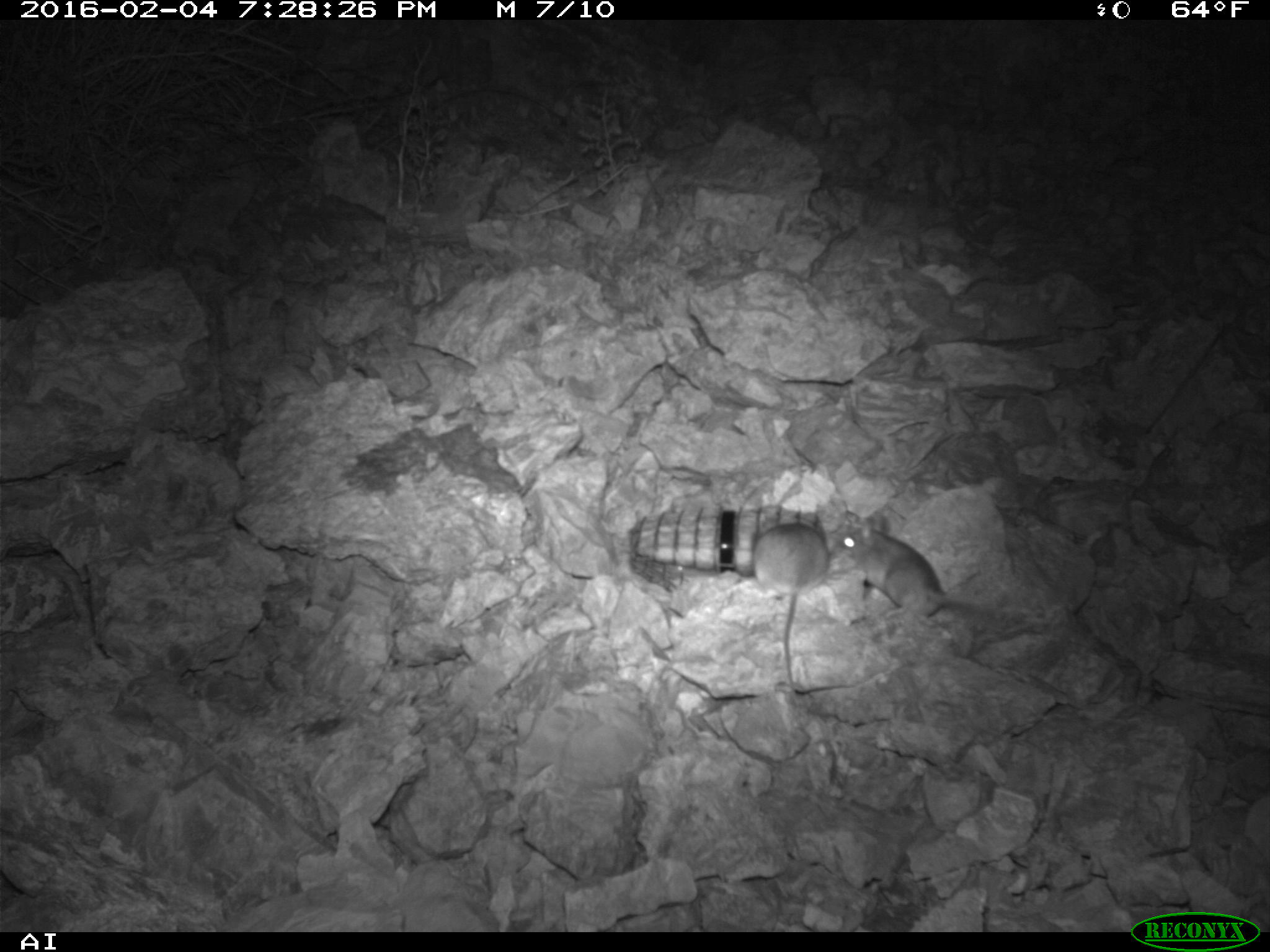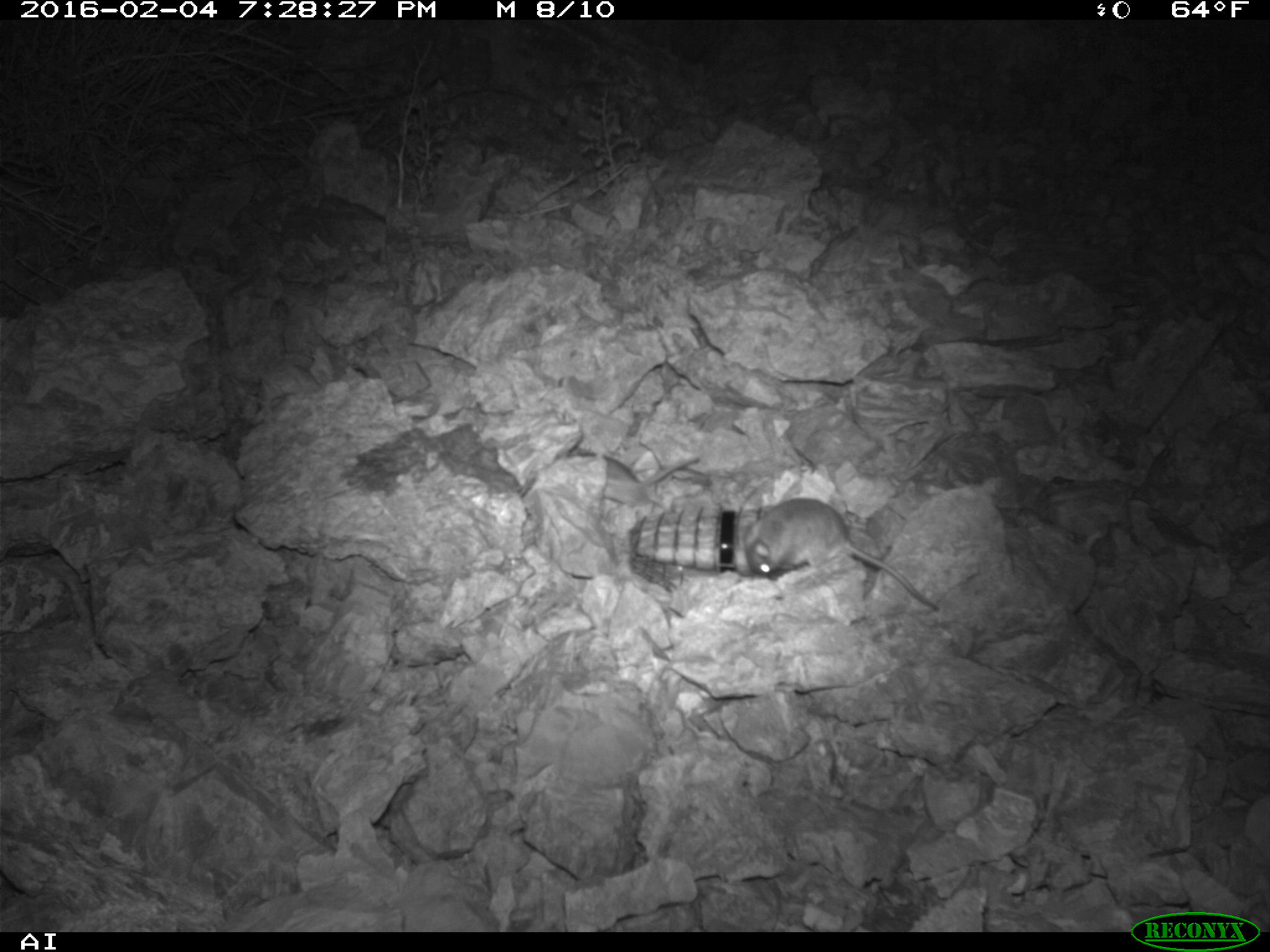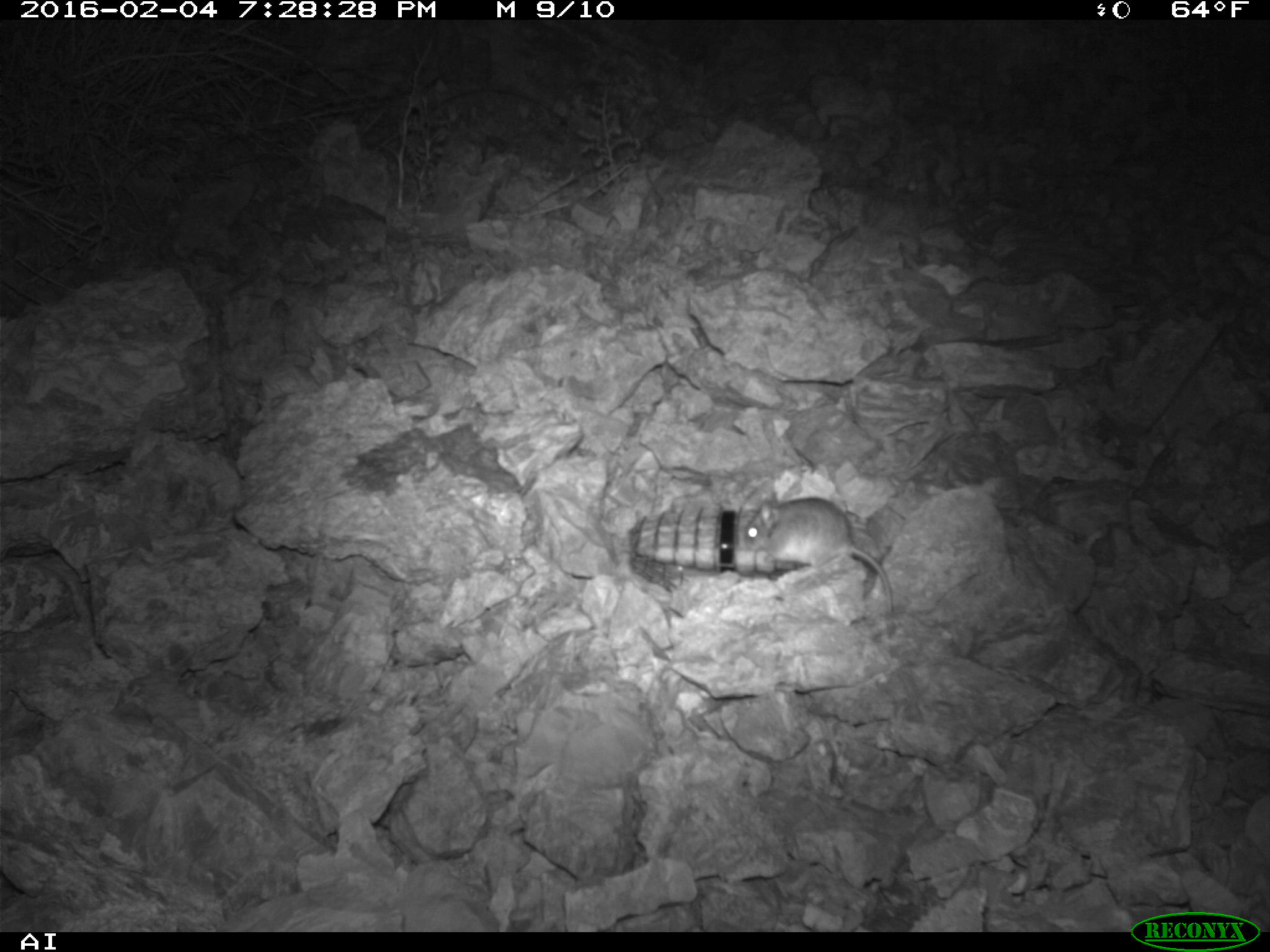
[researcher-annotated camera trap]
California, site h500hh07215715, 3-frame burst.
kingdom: Animalia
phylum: Chordata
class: Mammalia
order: Rodentia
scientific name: Rodentia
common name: rodent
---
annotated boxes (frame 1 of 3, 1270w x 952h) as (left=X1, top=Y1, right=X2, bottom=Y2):
rodent: (left=833, top=513, right=1021, bottom=617); (left=752, top=511, right=828, bottom=709)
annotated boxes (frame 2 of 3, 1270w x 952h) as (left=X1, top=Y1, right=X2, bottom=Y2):
rodent: (left=741, top=498, right=941, bottom=614)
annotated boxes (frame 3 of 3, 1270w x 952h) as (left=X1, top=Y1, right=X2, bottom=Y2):
rodent: (left=740, top=491, right=894, bottom=616)